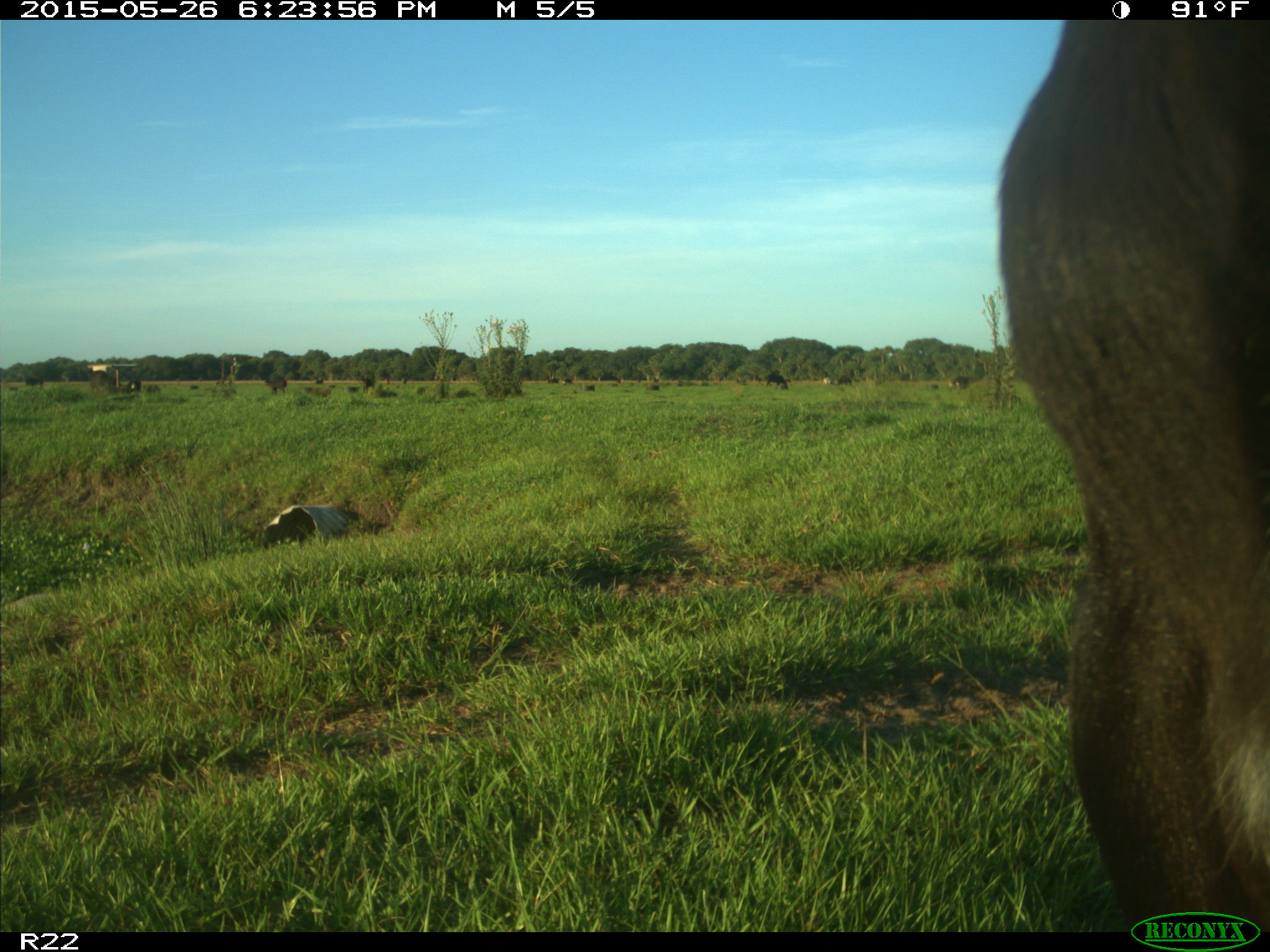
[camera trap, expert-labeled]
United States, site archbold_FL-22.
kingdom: Animalia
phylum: Chordata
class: Mammalia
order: Artiodactyla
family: Bovidae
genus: Bos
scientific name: Bos taurus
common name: domestic cow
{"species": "Bos taurus (domestic cow)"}